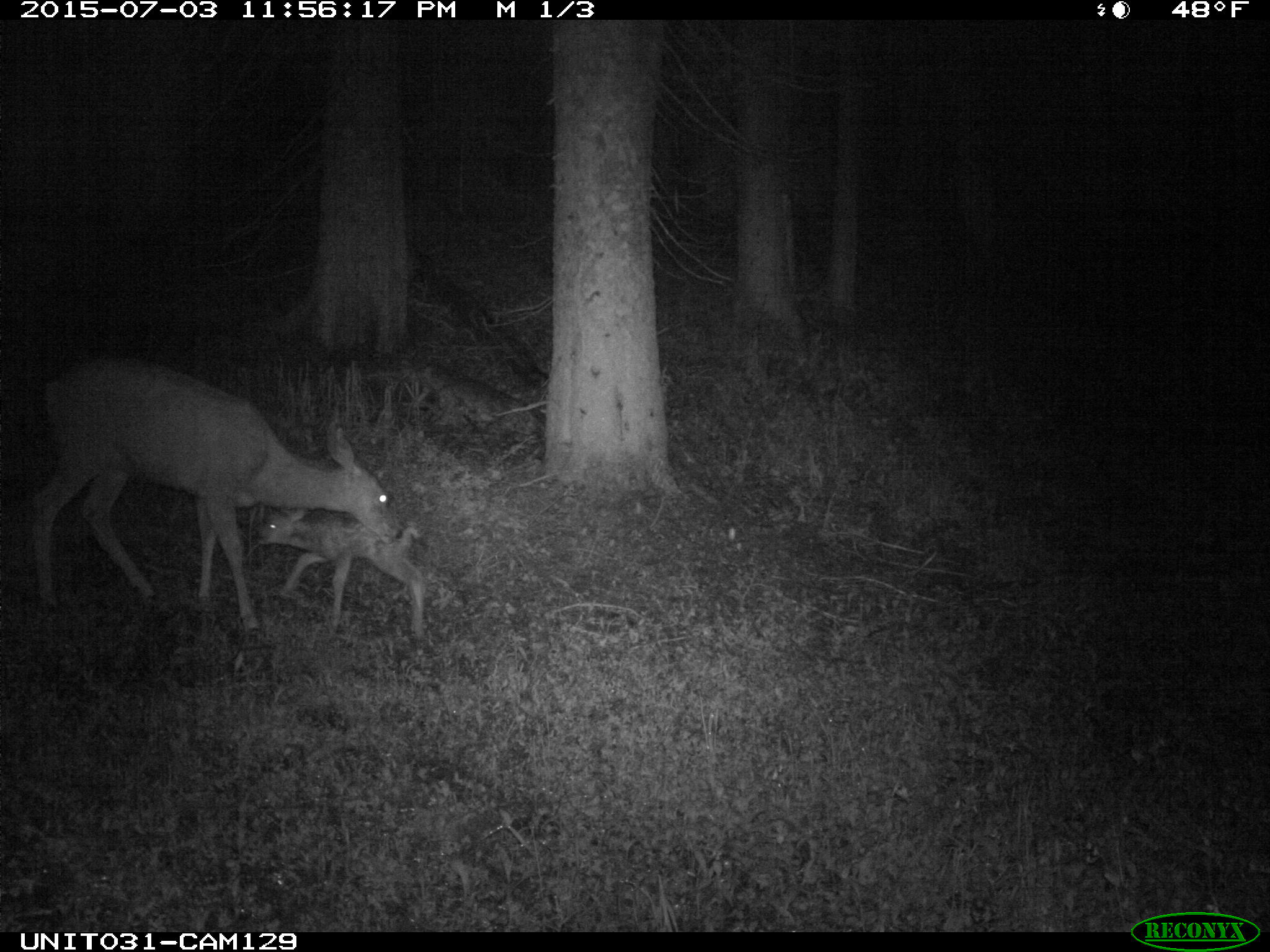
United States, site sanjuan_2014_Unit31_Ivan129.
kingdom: Animalia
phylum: Chordata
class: Mammalia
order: Artiodactyla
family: Cervidae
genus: Odocoileus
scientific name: Odocoileus hemionus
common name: mule deer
Odocoileus hemionus (mule deer).